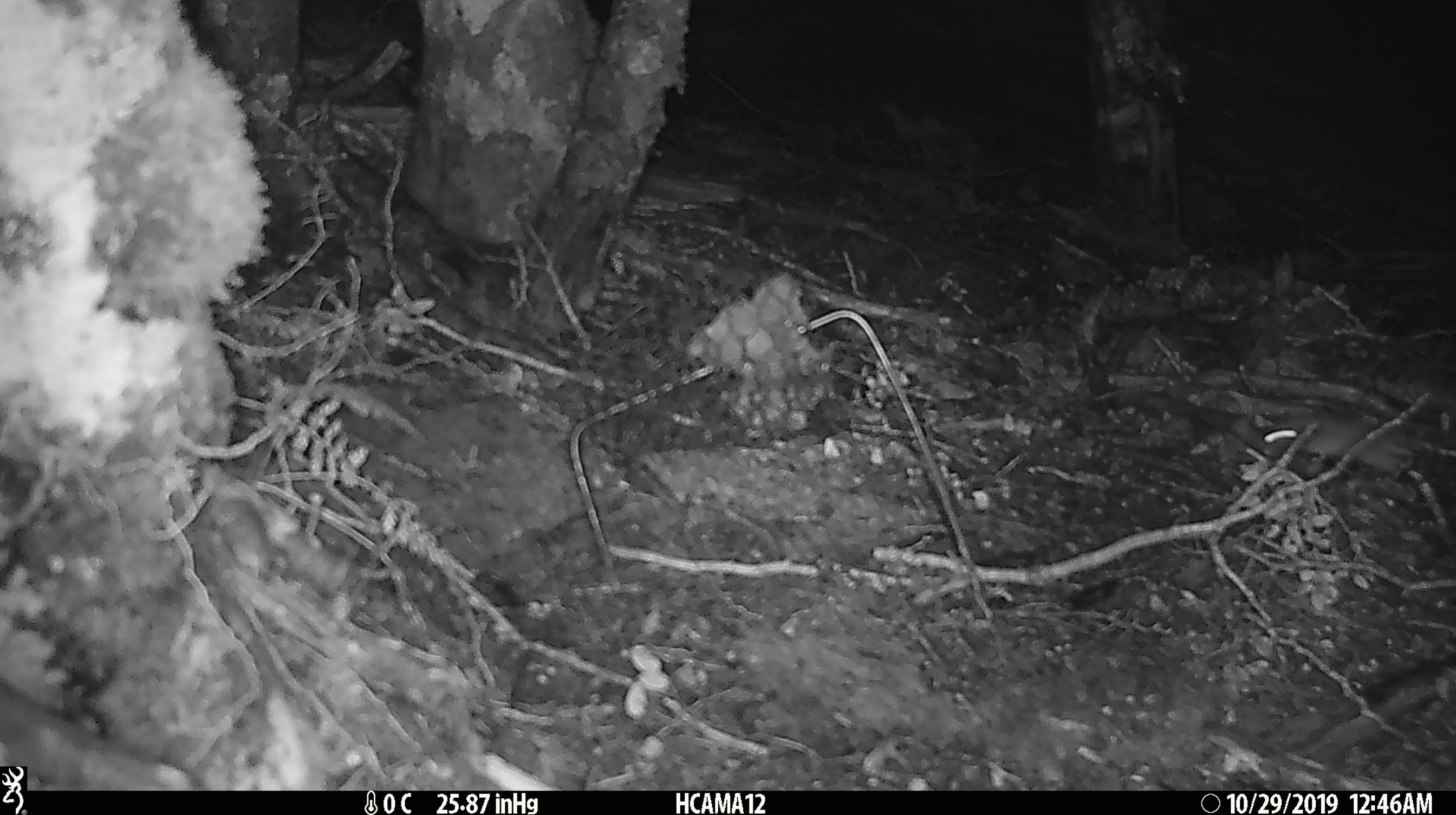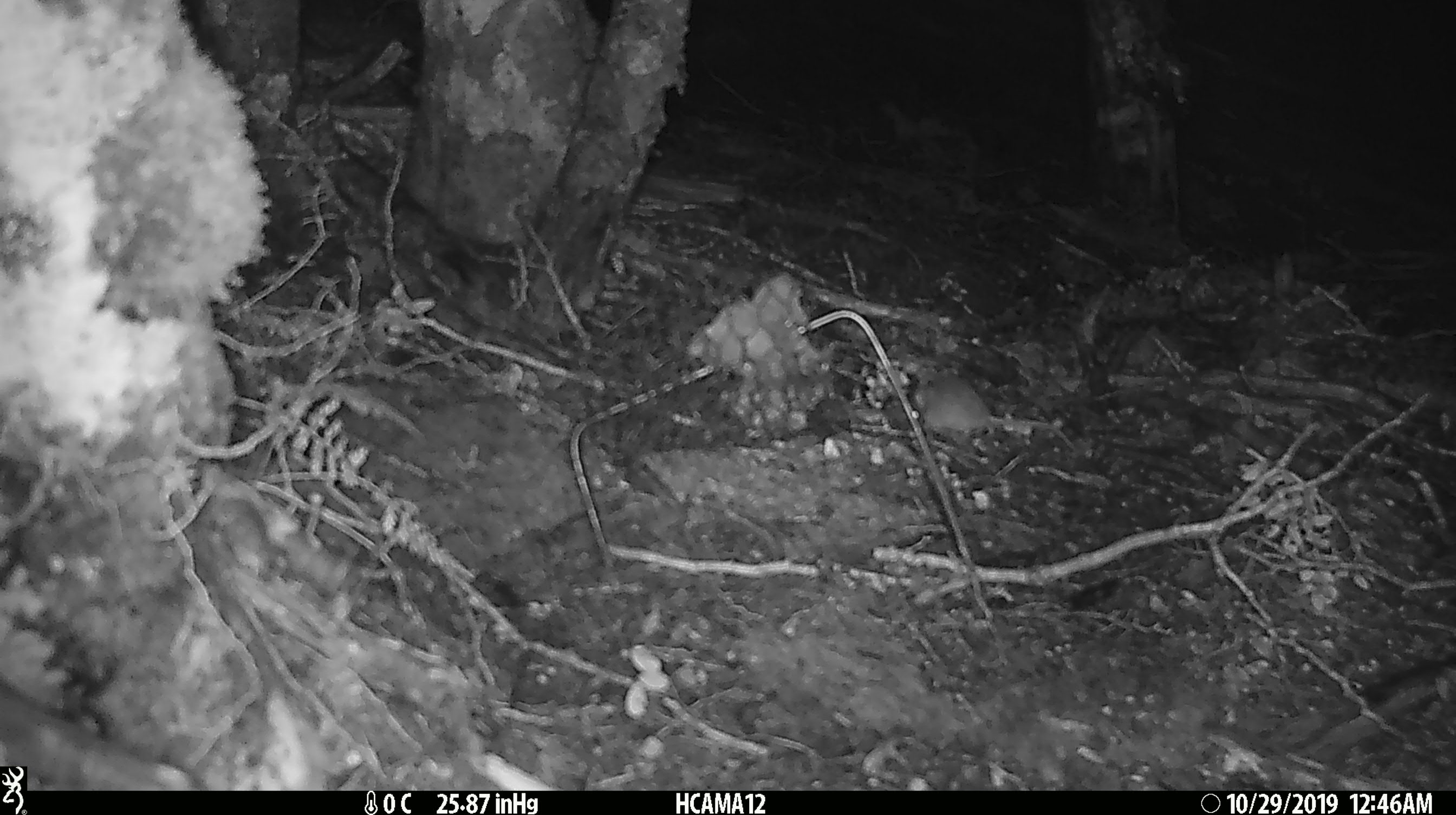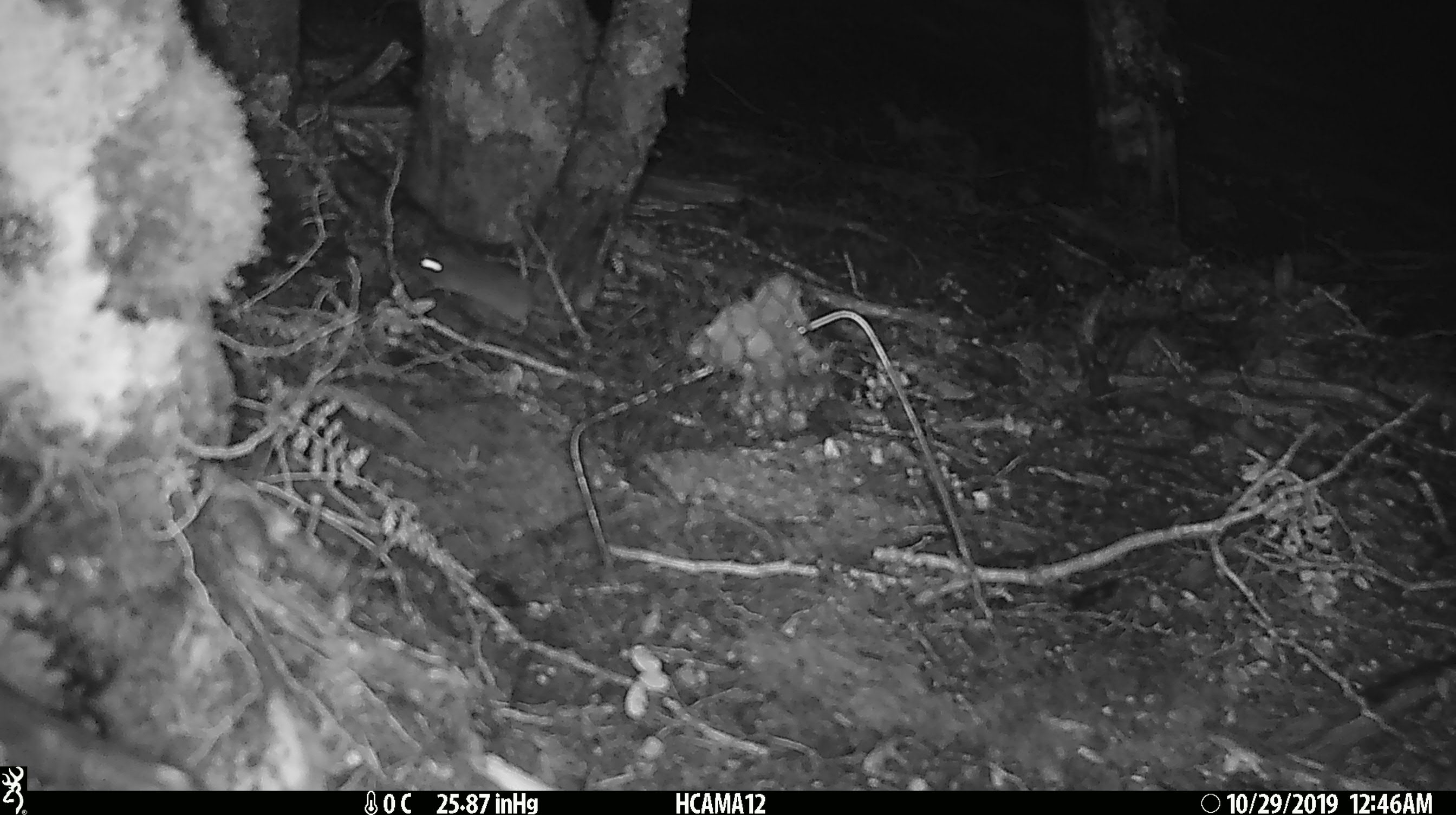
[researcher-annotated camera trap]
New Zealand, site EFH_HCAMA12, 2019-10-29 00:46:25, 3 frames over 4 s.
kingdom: Animalia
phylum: Chordata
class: Mammalia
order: Rodentia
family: Muridae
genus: Mus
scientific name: Mus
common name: mouse